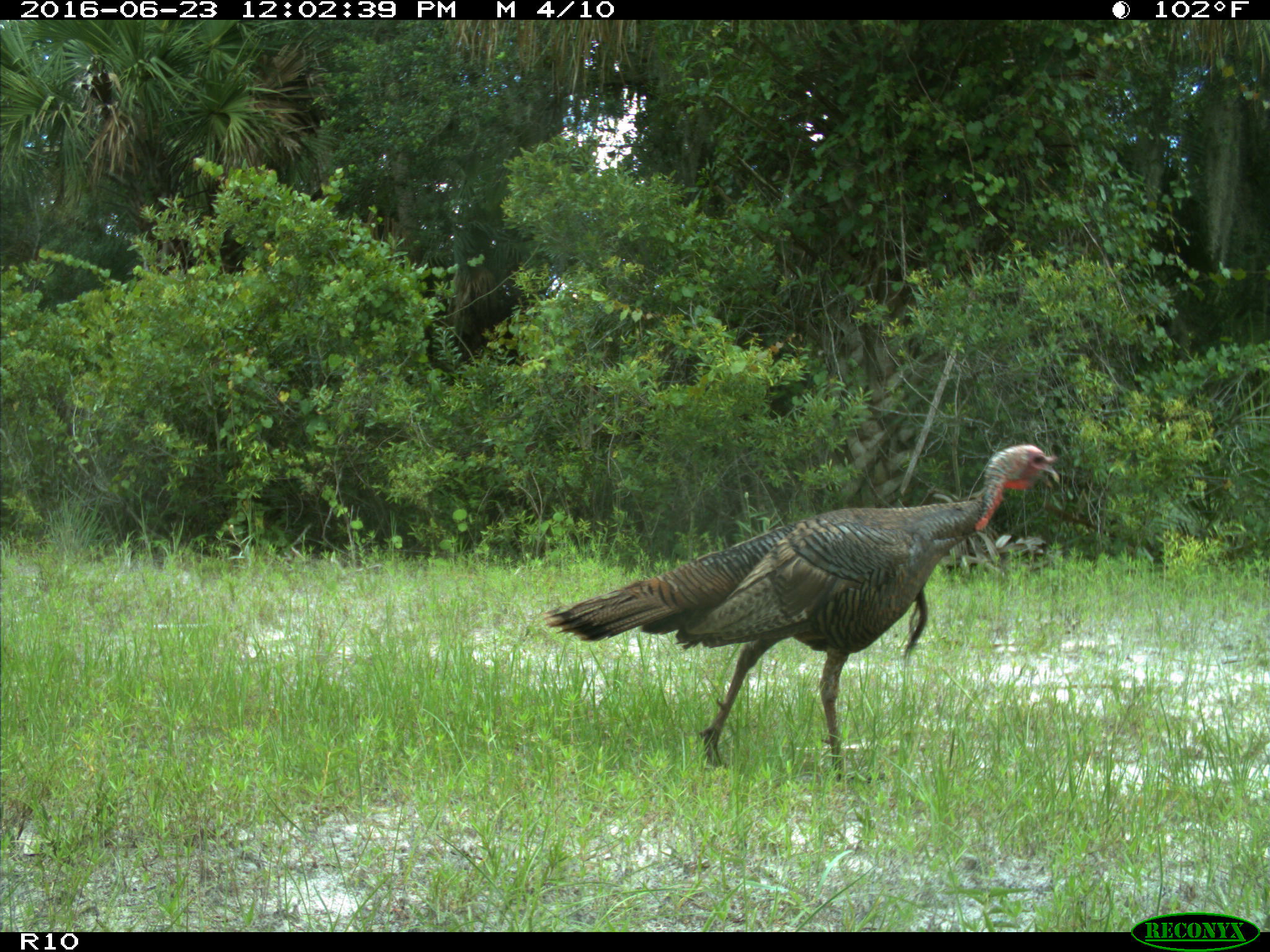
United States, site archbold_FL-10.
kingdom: Animalia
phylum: Chordata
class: Aves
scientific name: Aves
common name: birds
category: unidentified bird